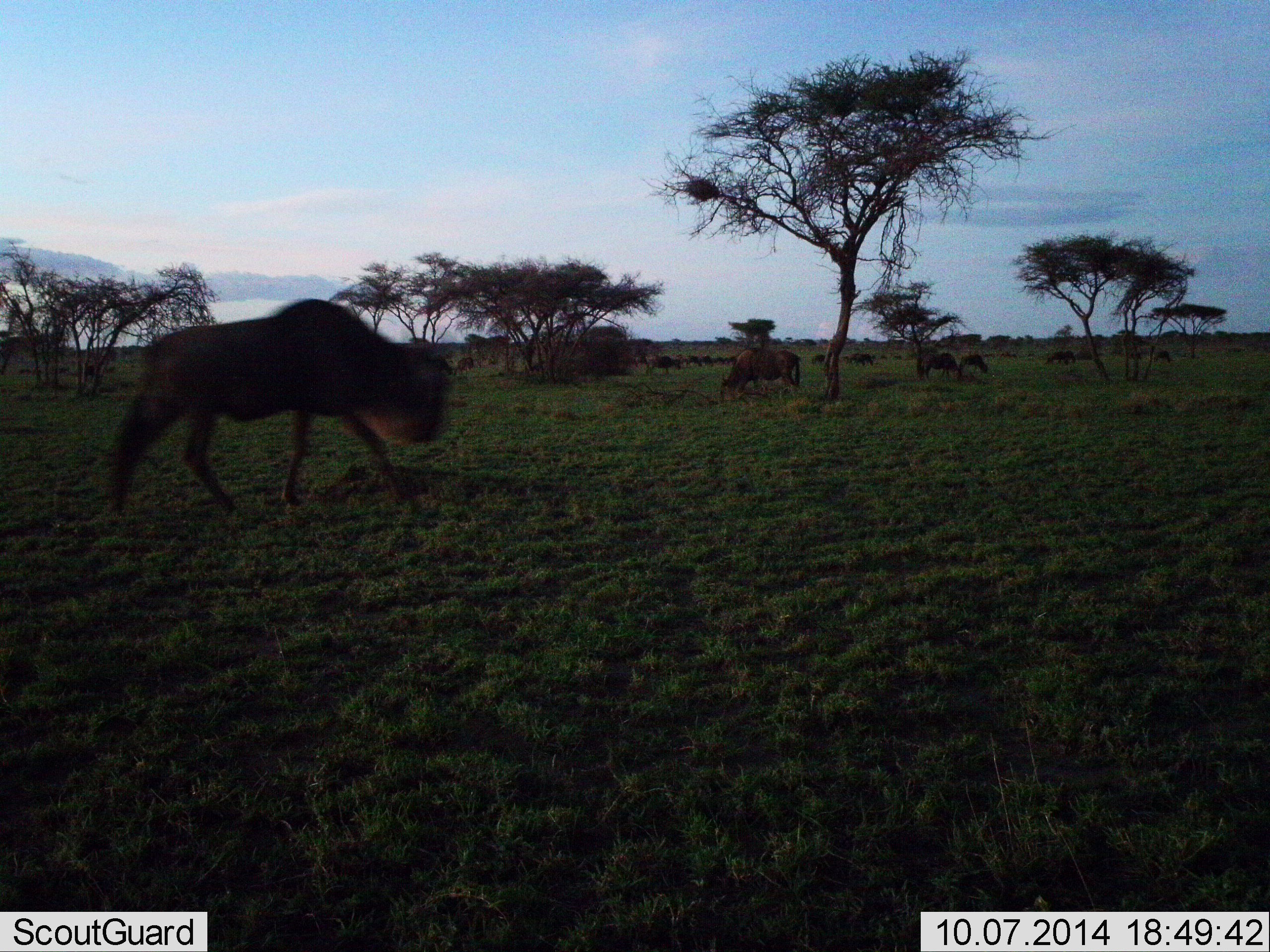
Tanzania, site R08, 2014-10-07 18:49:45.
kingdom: Animalia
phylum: Chordata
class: Mammalia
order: Artiodactyla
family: Bovidae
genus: Connochaetes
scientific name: Connochaetes taurinus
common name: blue wildebeest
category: wildebeest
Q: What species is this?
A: Wildebeest (blue wildebeest) (Connochaetes taurinus).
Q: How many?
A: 5.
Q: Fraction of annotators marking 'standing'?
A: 27%.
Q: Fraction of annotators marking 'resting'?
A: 0%.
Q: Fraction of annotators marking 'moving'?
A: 100%.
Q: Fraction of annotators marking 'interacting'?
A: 0%.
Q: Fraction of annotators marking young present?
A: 0%.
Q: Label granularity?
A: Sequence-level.